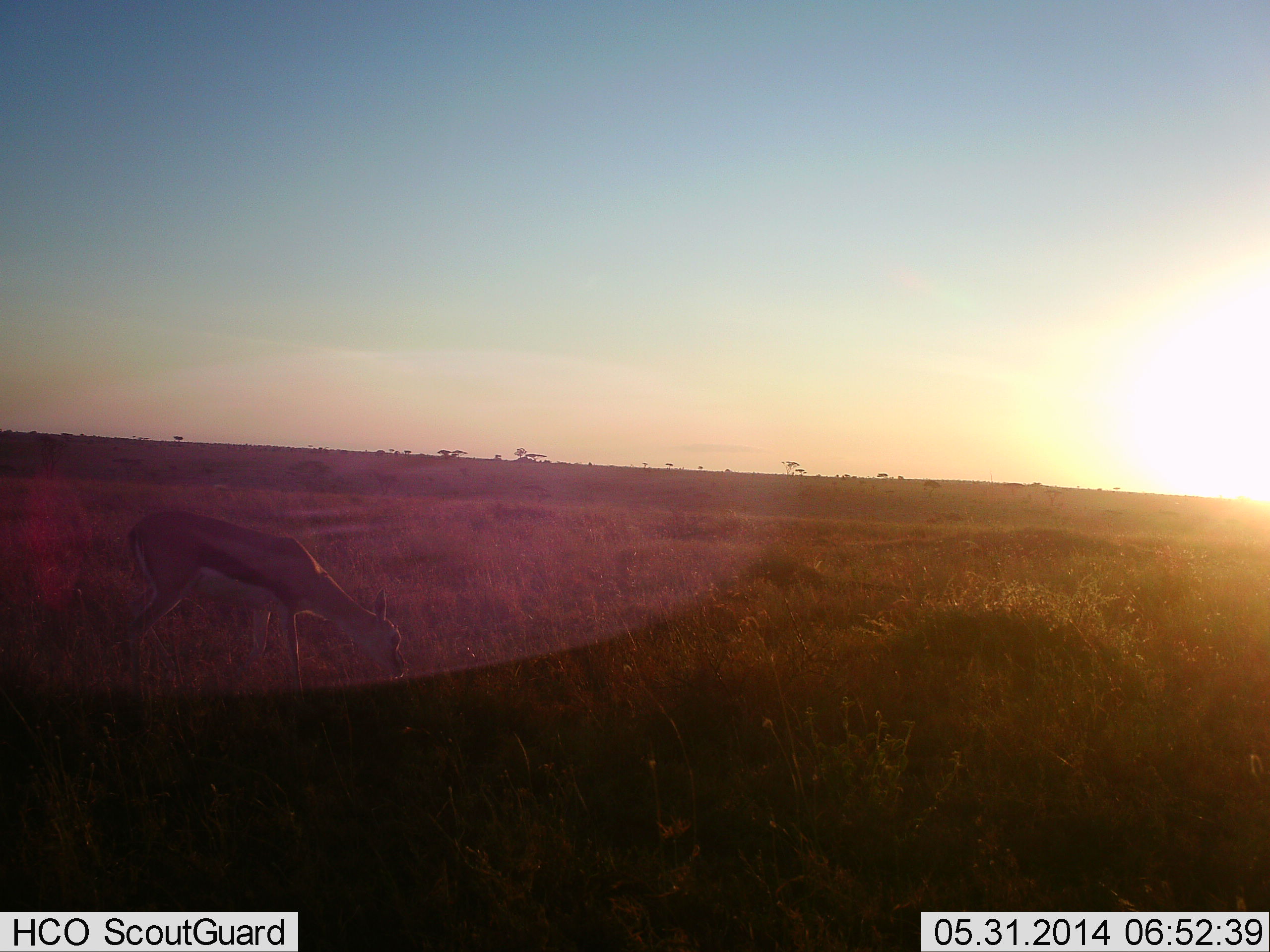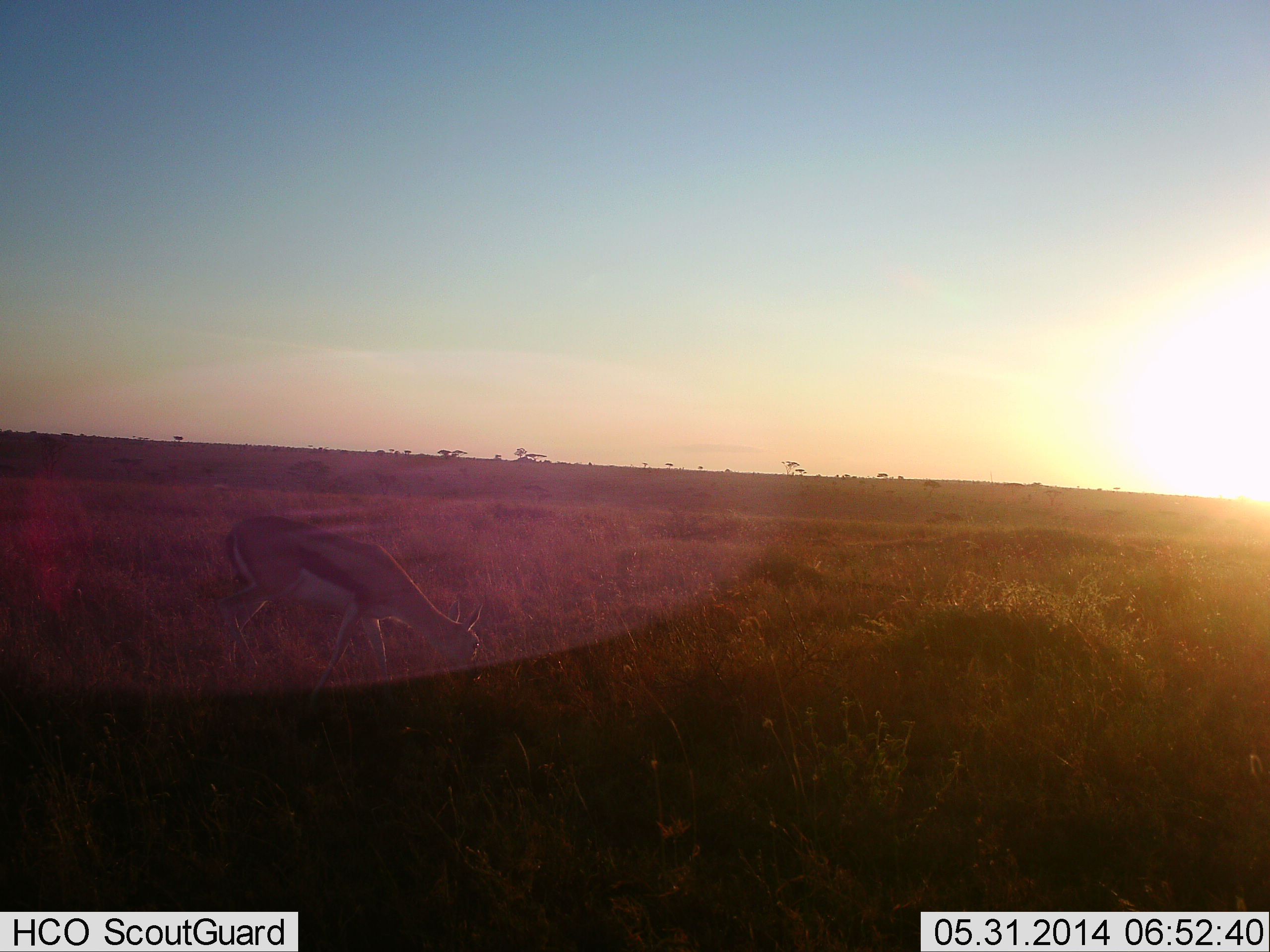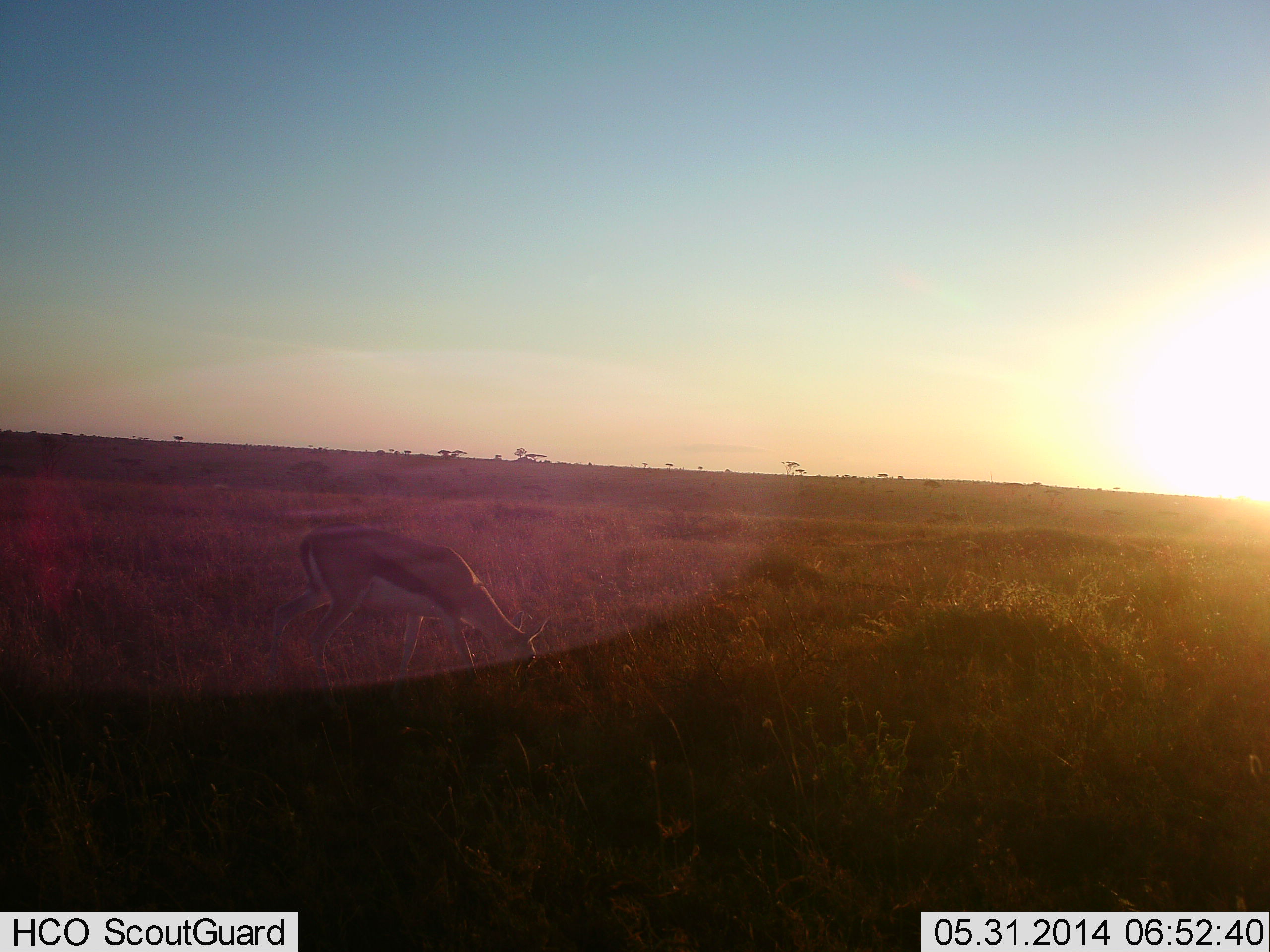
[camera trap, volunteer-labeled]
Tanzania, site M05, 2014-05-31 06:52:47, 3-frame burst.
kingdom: Animalia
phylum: Chordata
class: Mammalia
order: Artiodactyla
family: Bovidae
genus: Eudorcas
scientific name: Eudorcas thomsonii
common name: thomson's gazelle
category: gazellethomsons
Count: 1.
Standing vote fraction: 20%.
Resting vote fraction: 0%.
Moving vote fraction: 50%.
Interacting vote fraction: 0%.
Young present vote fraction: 0%.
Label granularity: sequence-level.